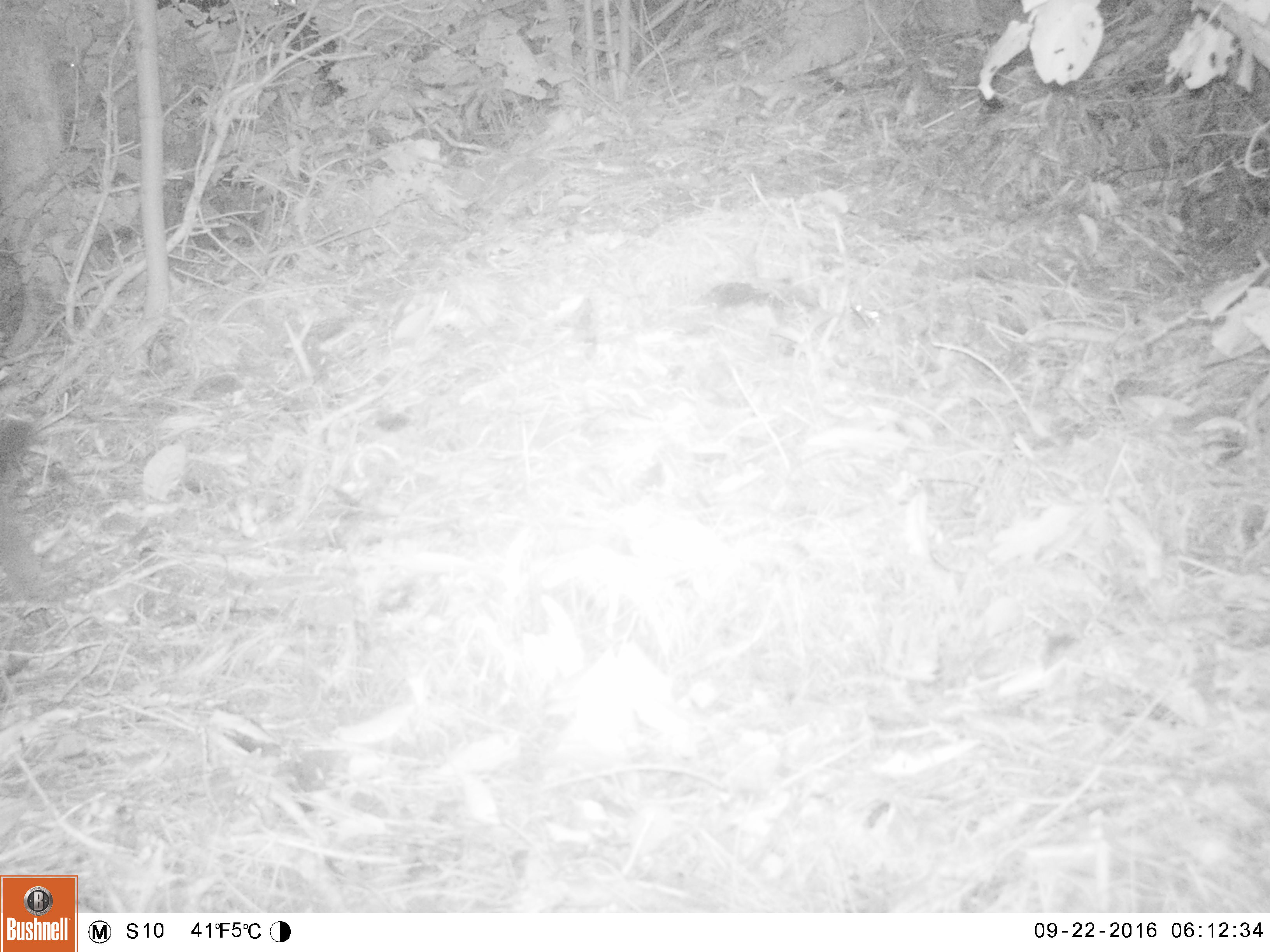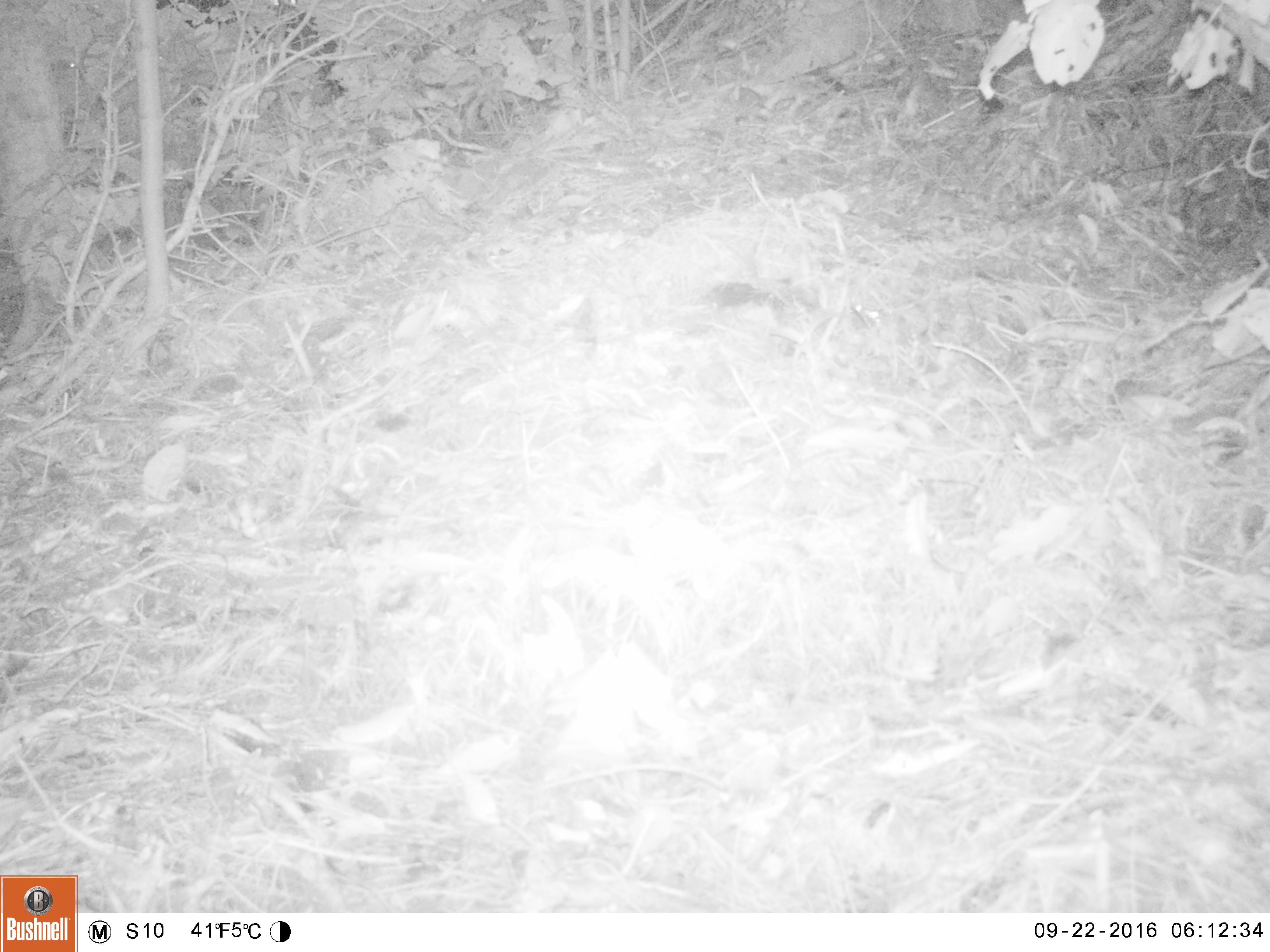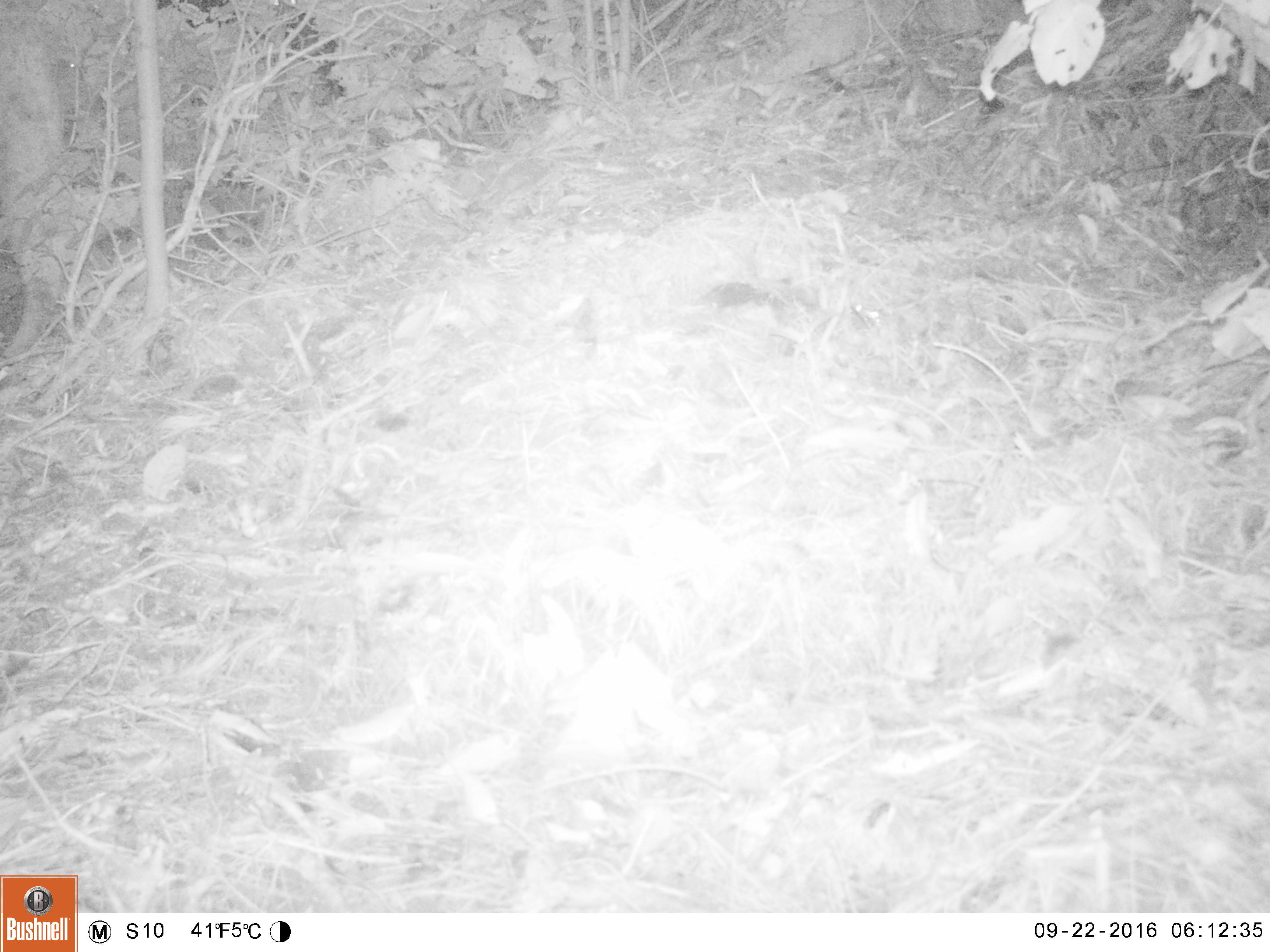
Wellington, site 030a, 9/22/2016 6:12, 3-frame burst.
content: unidentified animal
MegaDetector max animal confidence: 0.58